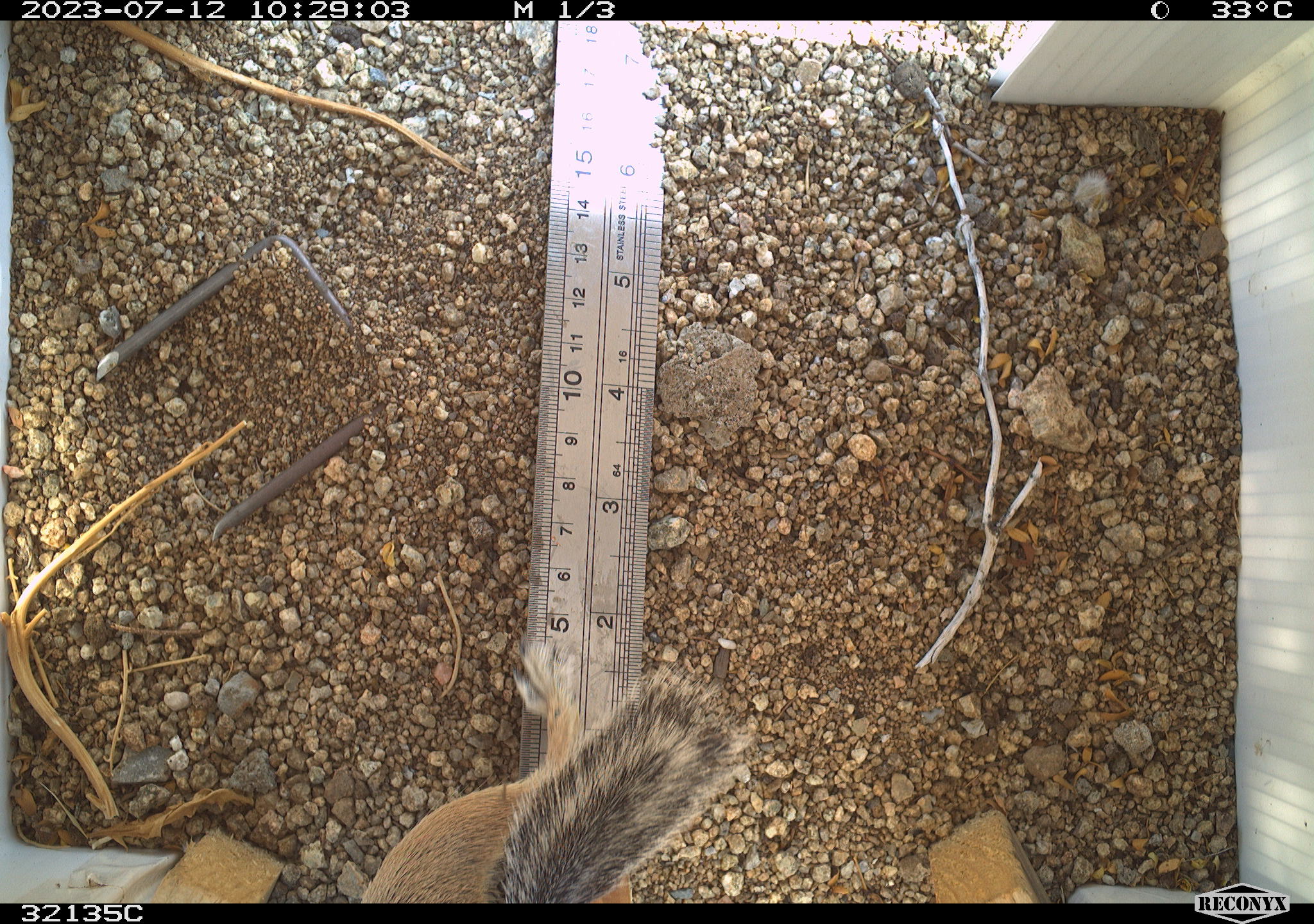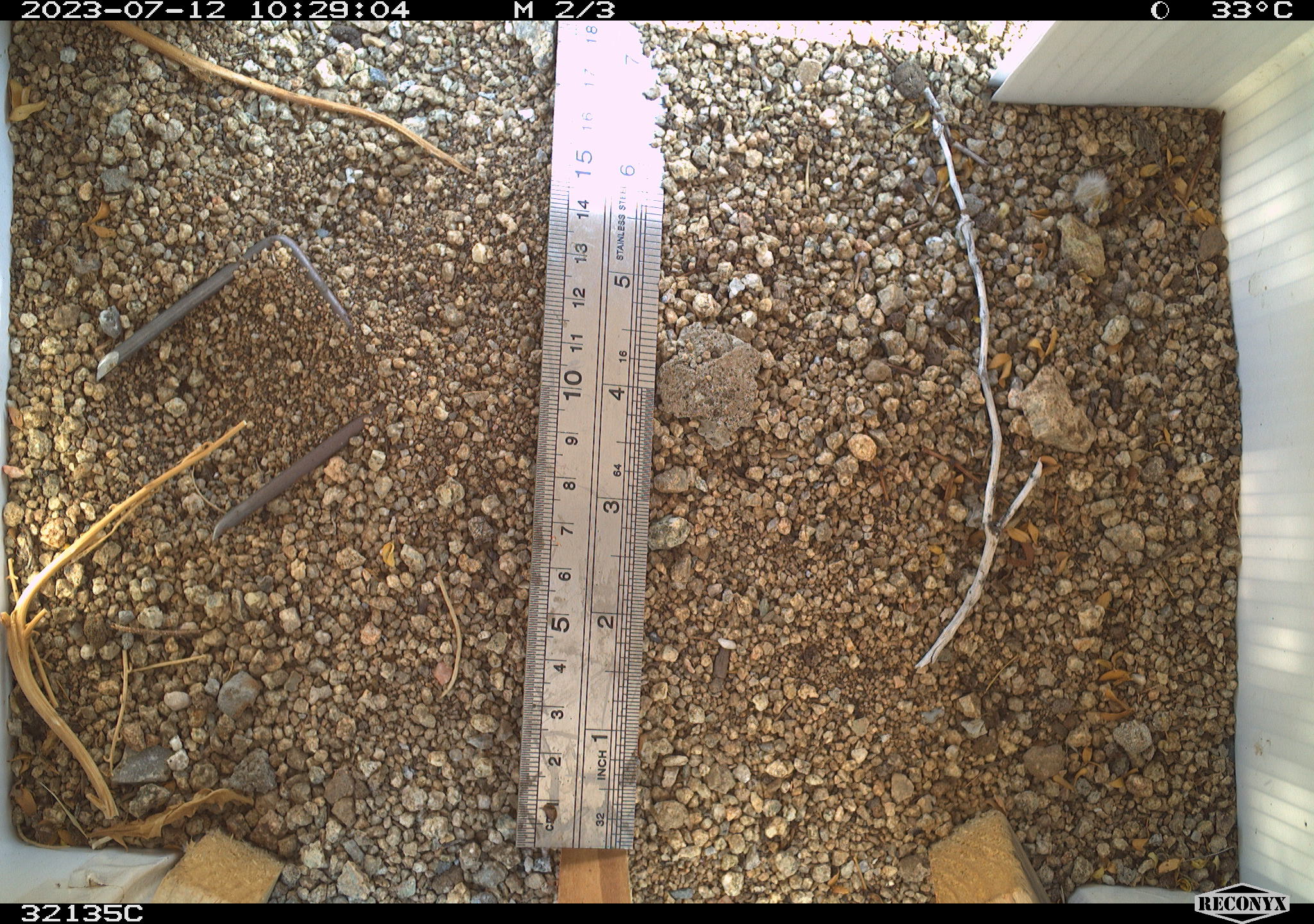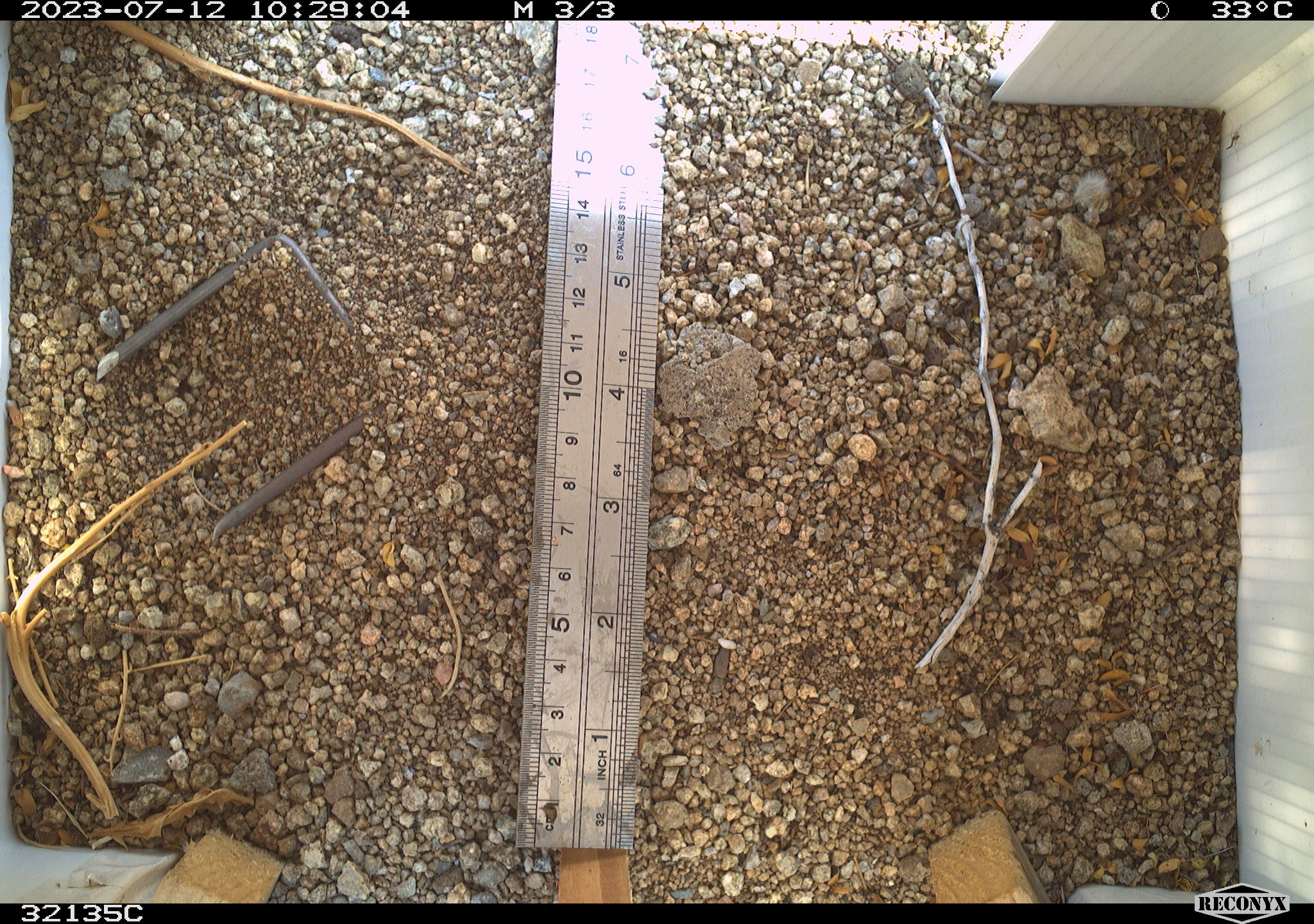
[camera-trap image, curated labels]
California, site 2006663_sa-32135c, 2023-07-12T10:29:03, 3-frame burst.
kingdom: Animalia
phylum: Chordata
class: Mammalia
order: Rodentia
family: Sciuridae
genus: Ammospermophilus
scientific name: Ammospermophilus leucurus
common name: white-tailed antelope squirrel